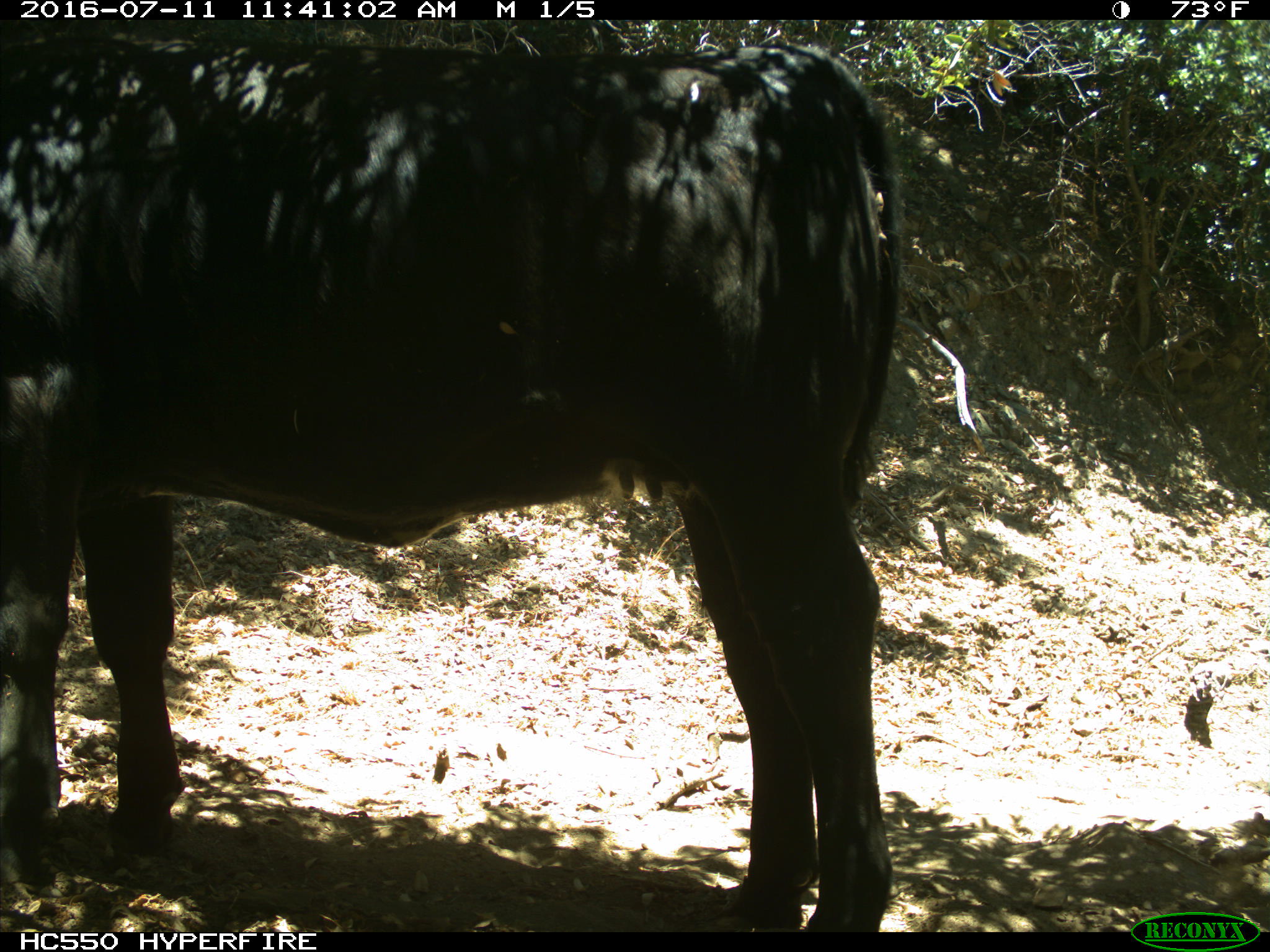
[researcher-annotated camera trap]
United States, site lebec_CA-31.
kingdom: Animalia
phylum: Chordata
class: Mammalia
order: Artiodactyla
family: Bovidae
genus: Bos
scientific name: Bos taurus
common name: domestic cow